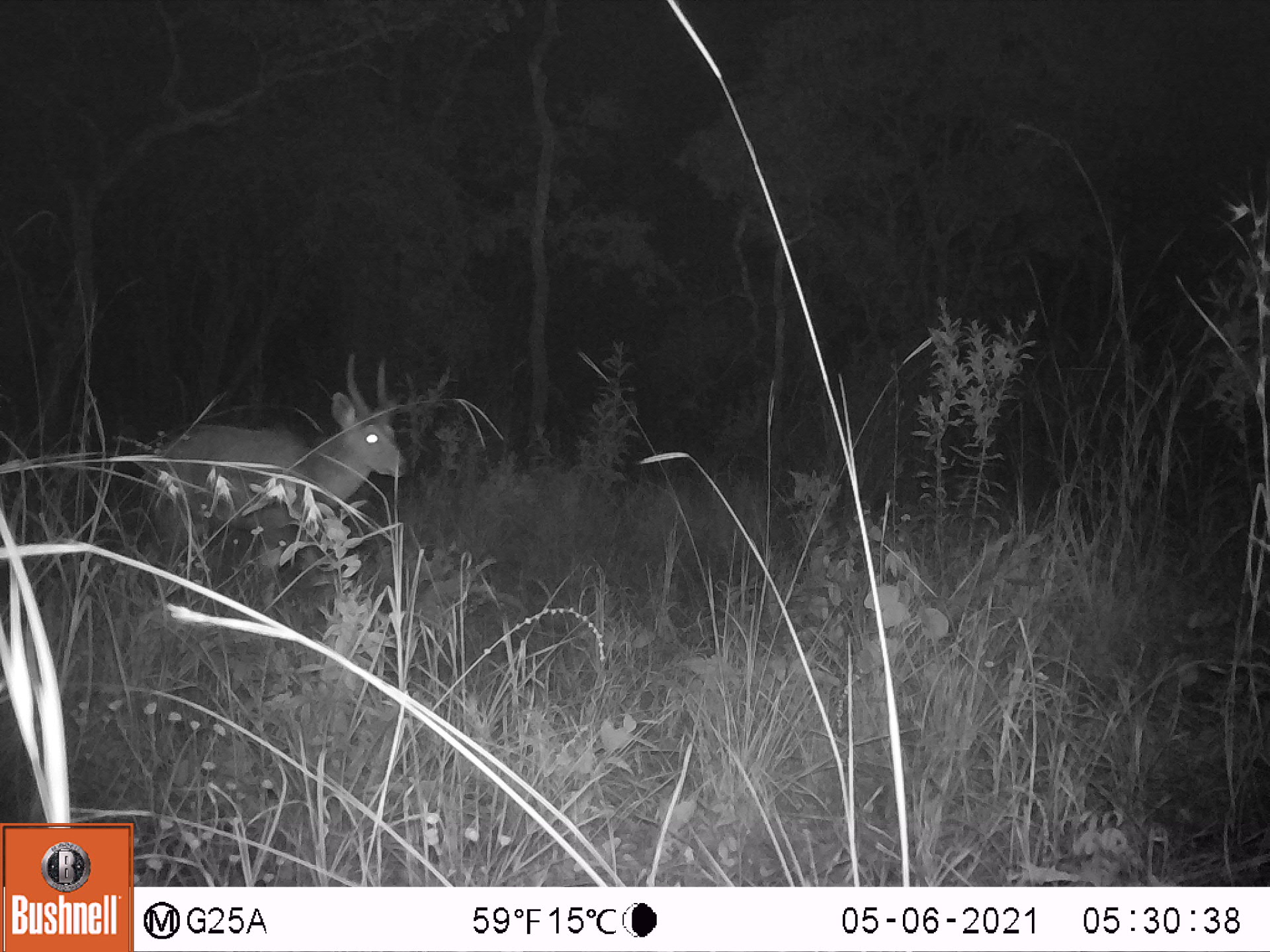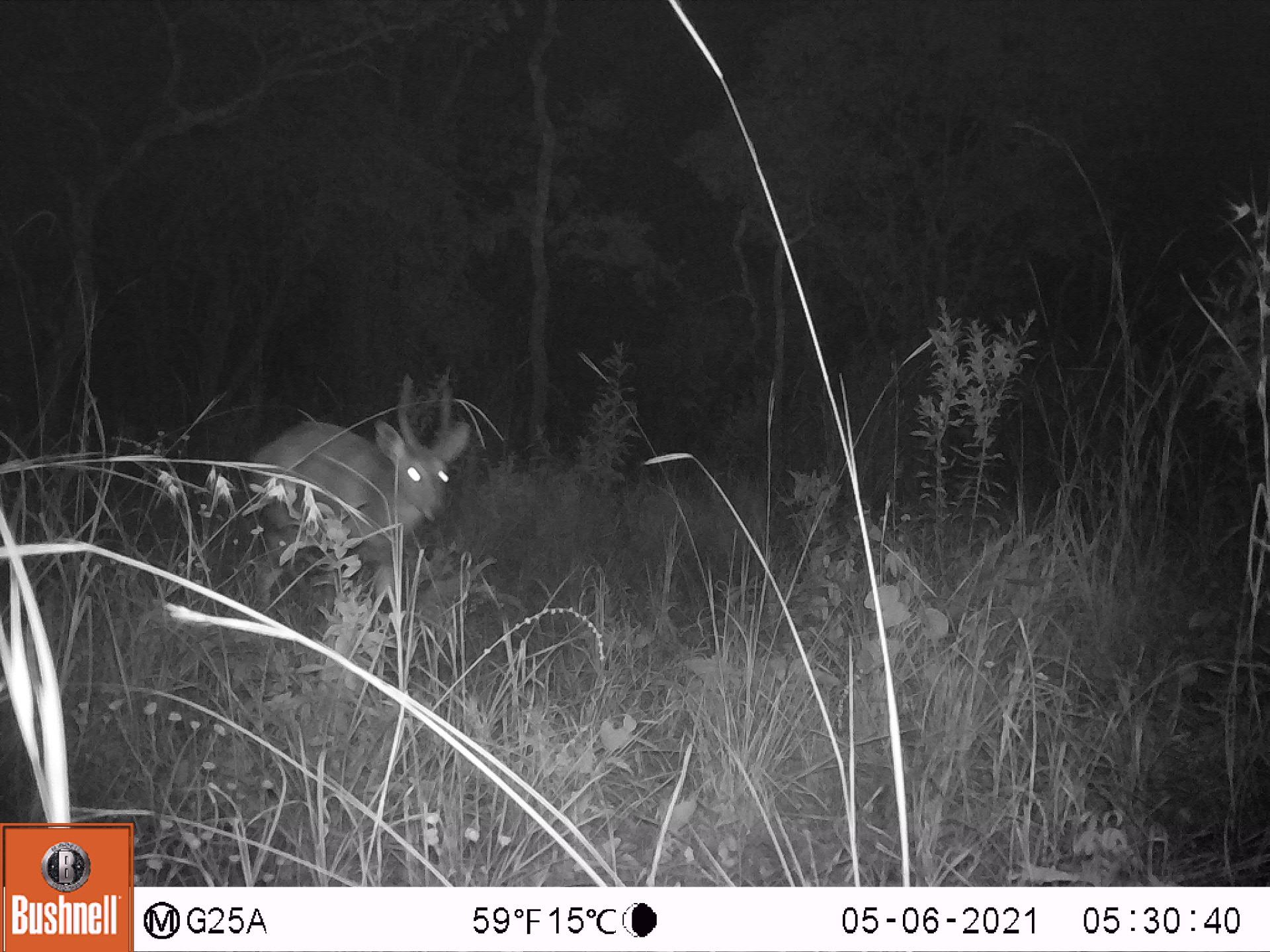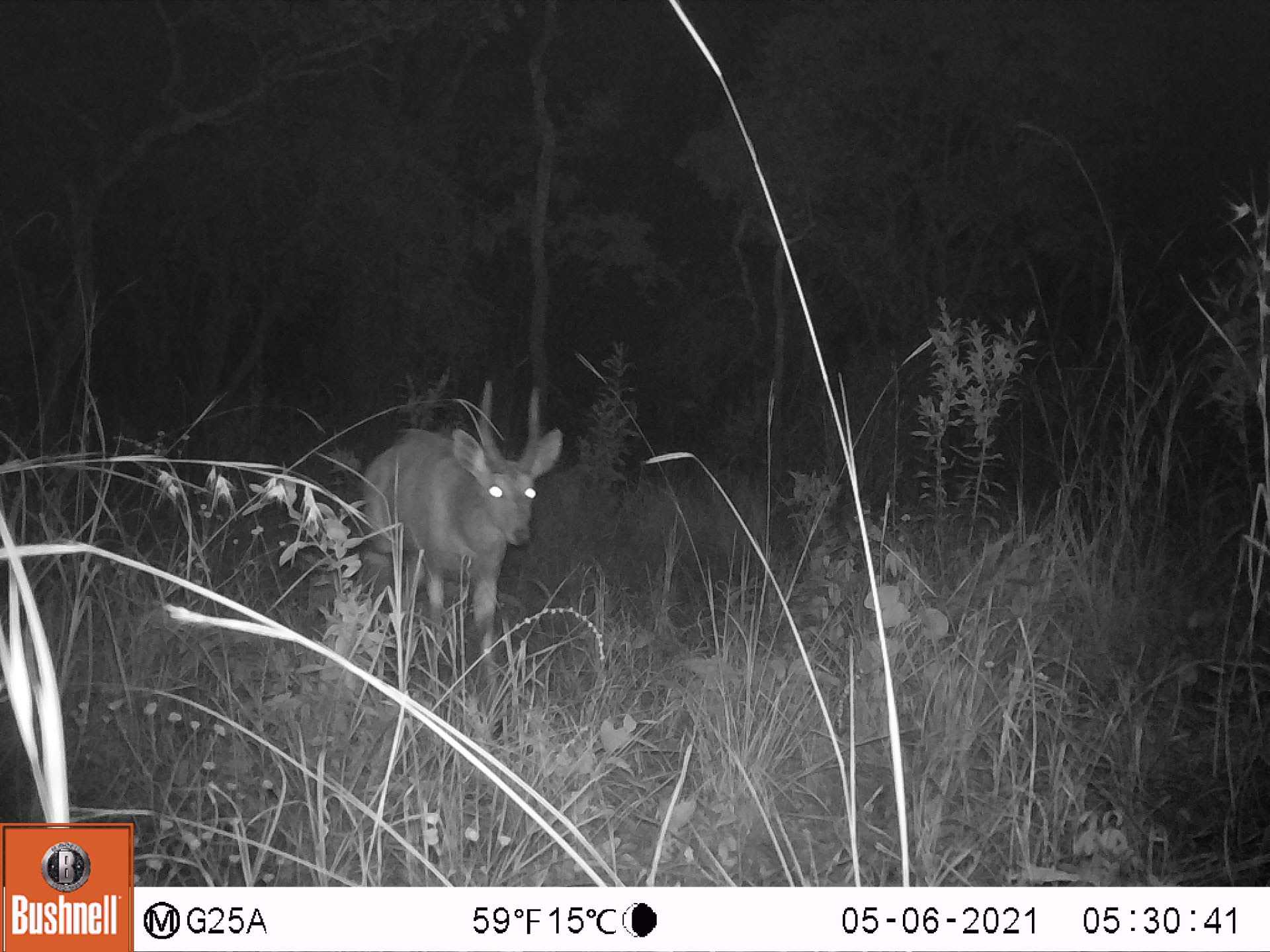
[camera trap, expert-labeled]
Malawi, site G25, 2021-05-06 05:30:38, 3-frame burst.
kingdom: Animalia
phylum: Chordata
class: Mammalia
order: Artiodactyla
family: Bovidae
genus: Tragelaphus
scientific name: Tragelaphus sylvaticus sylvaticus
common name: cape bushbuck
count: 1